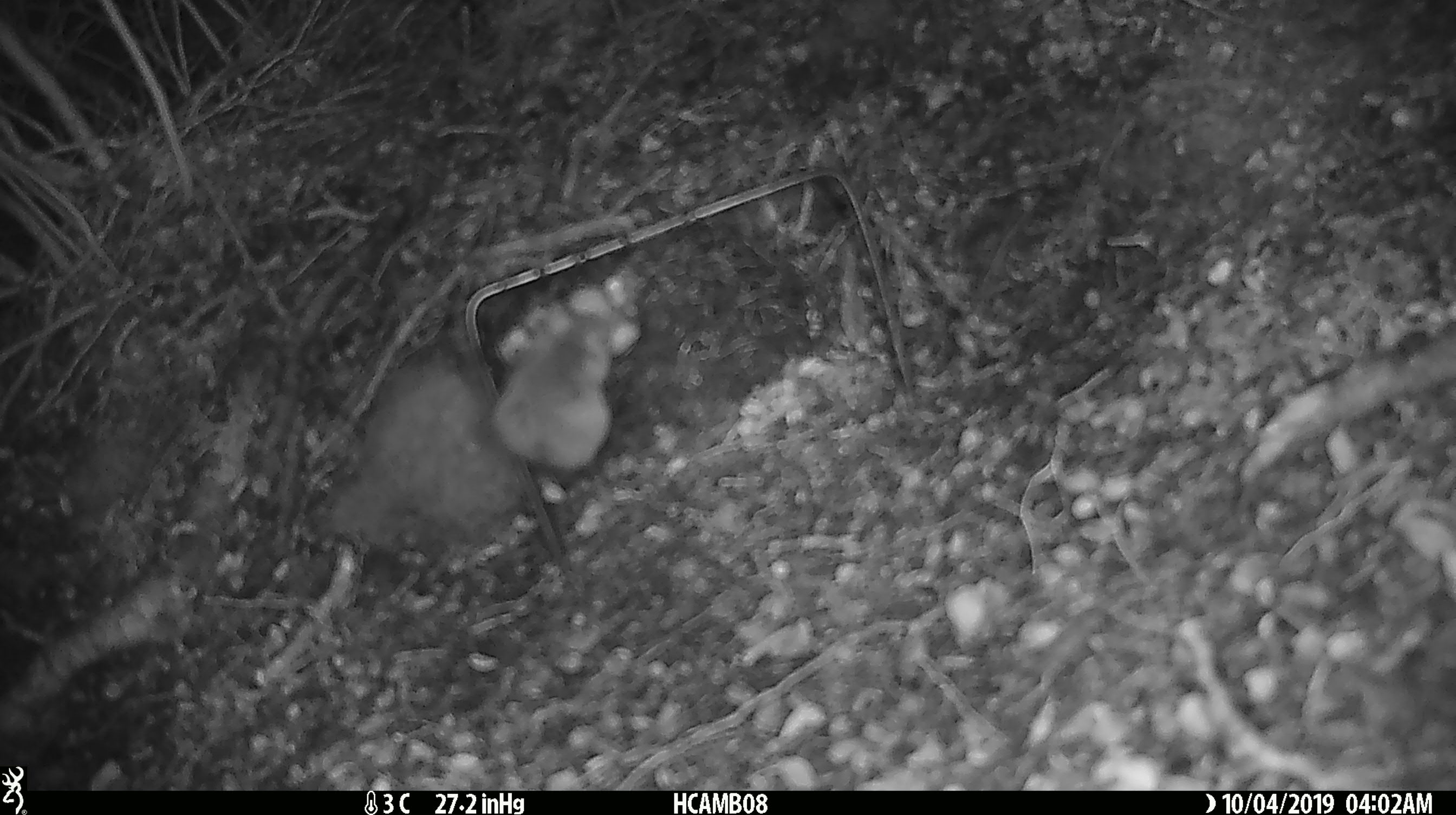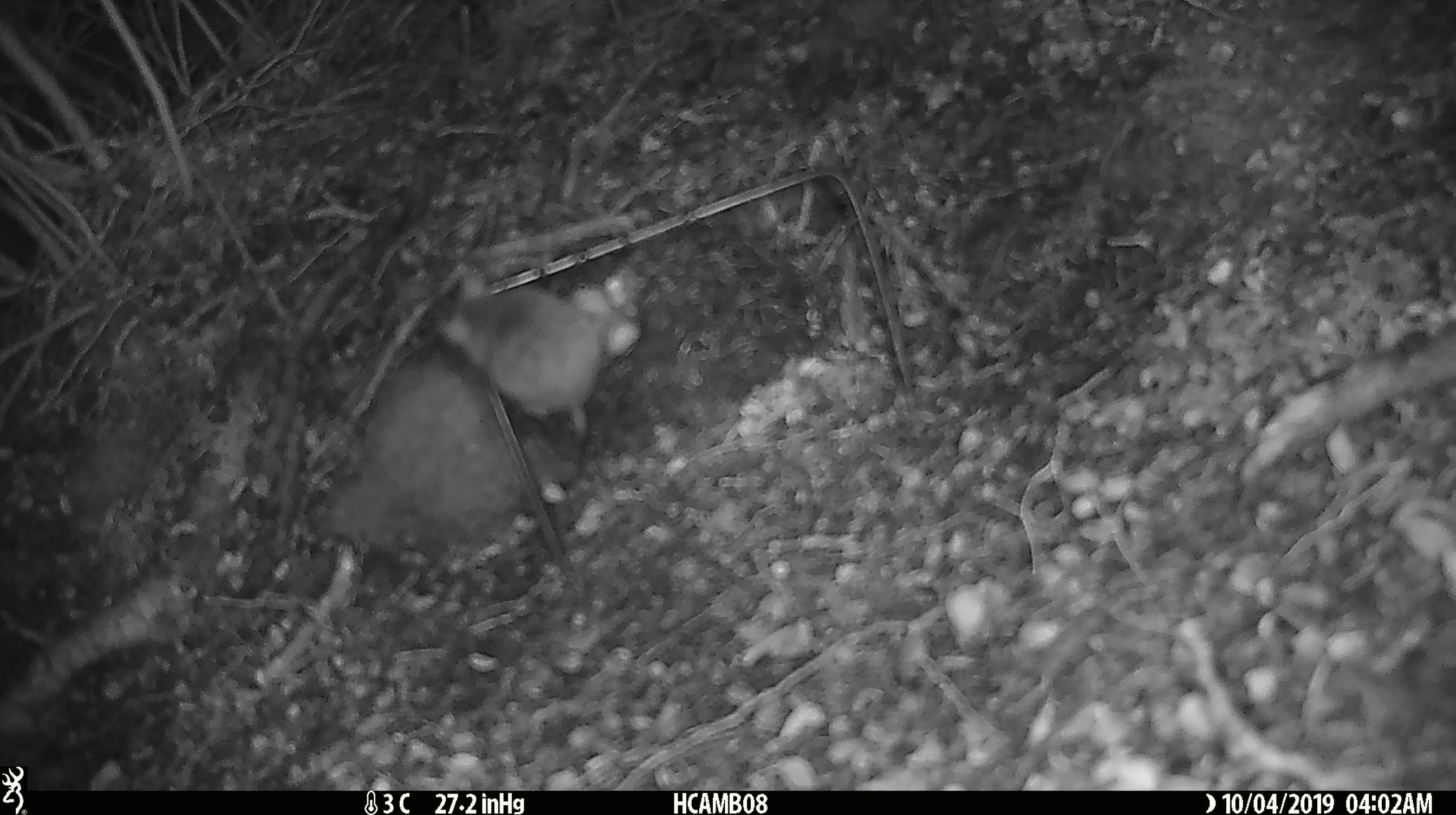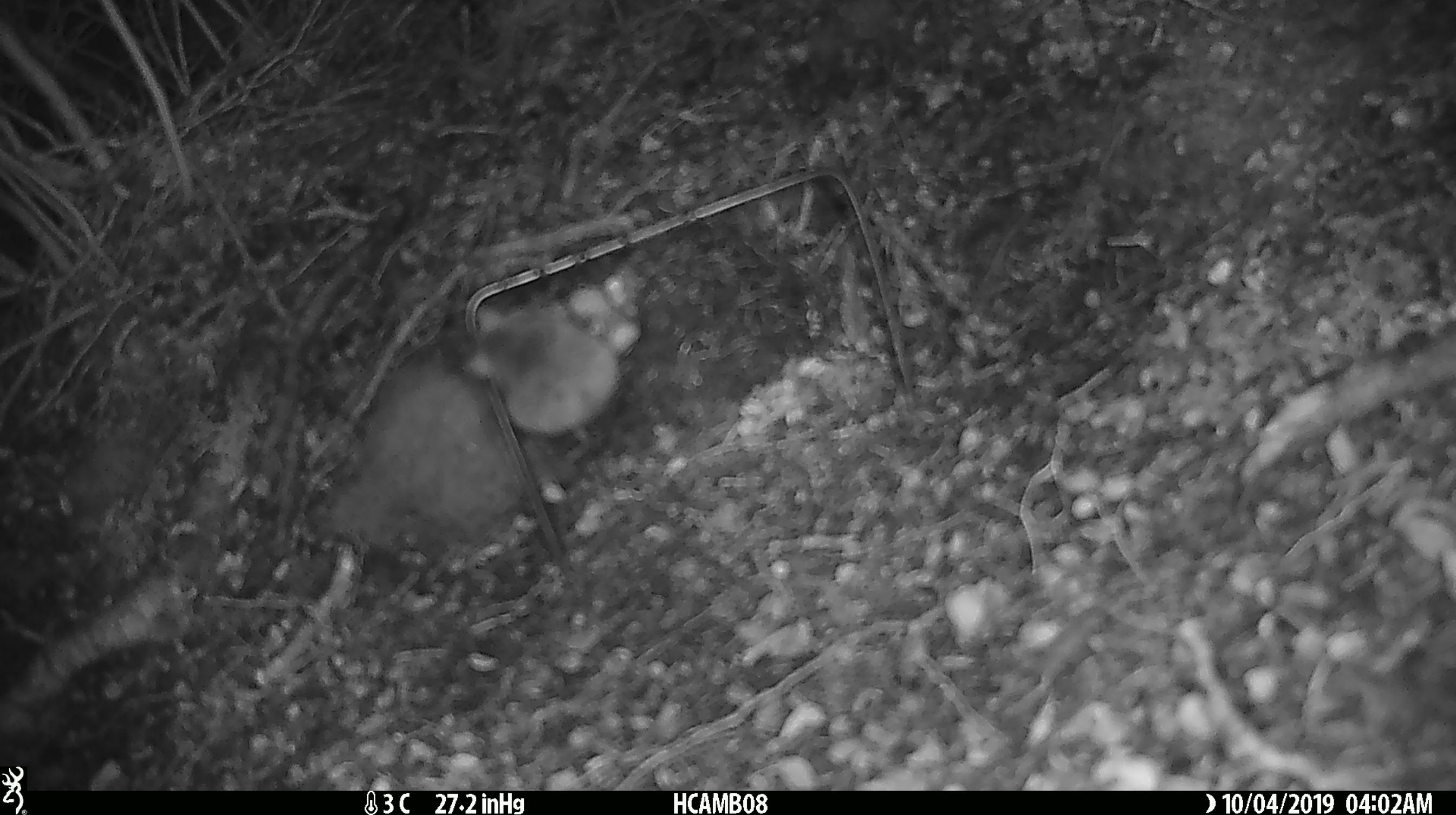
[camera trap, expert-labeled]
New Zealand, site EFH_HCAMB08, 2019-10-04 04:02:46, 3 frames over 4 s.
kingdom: Animalia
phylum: Chordata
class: Mammalia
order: Rodentia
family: Muridae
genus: Mus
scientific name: Mus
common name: mouse